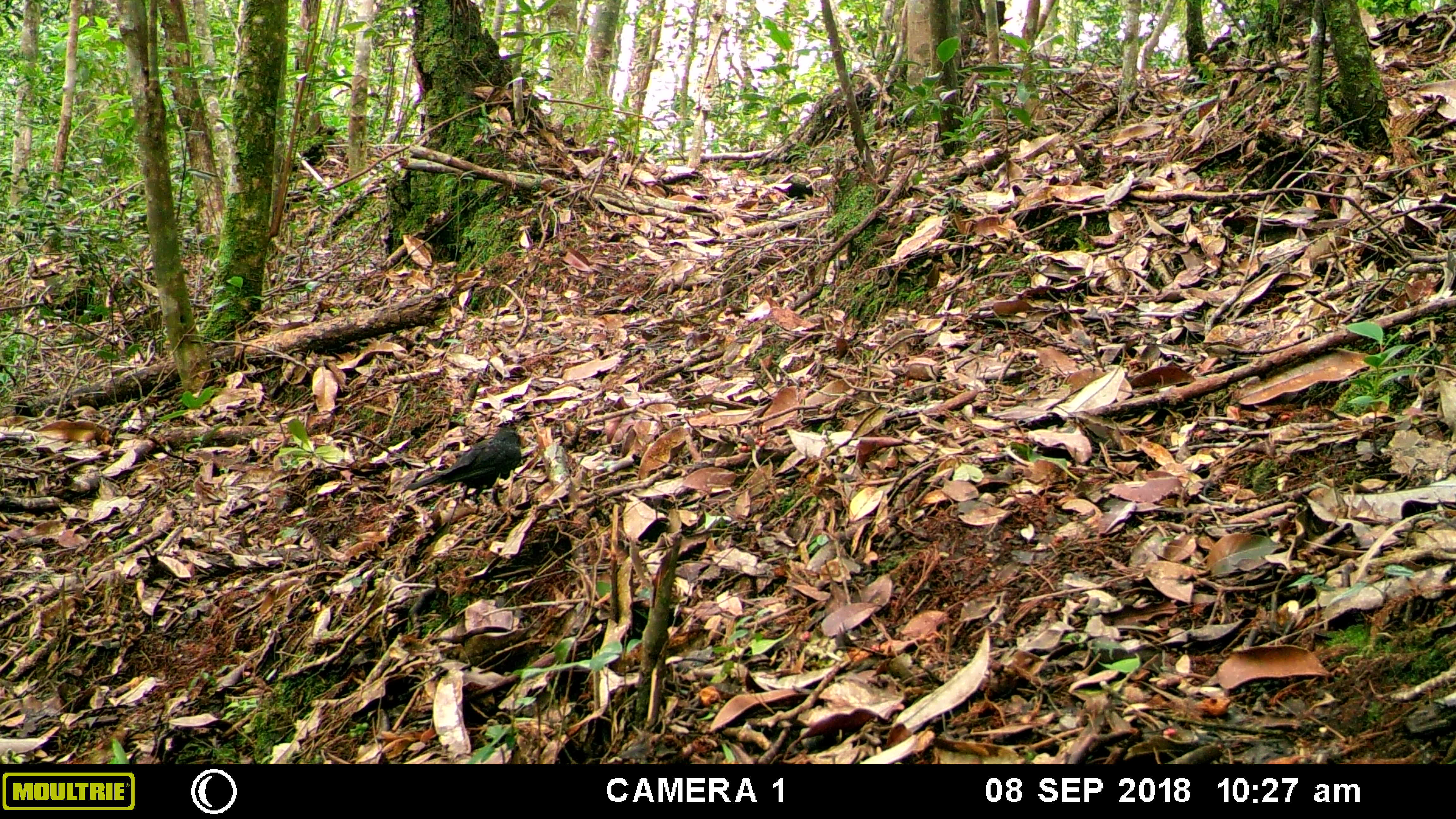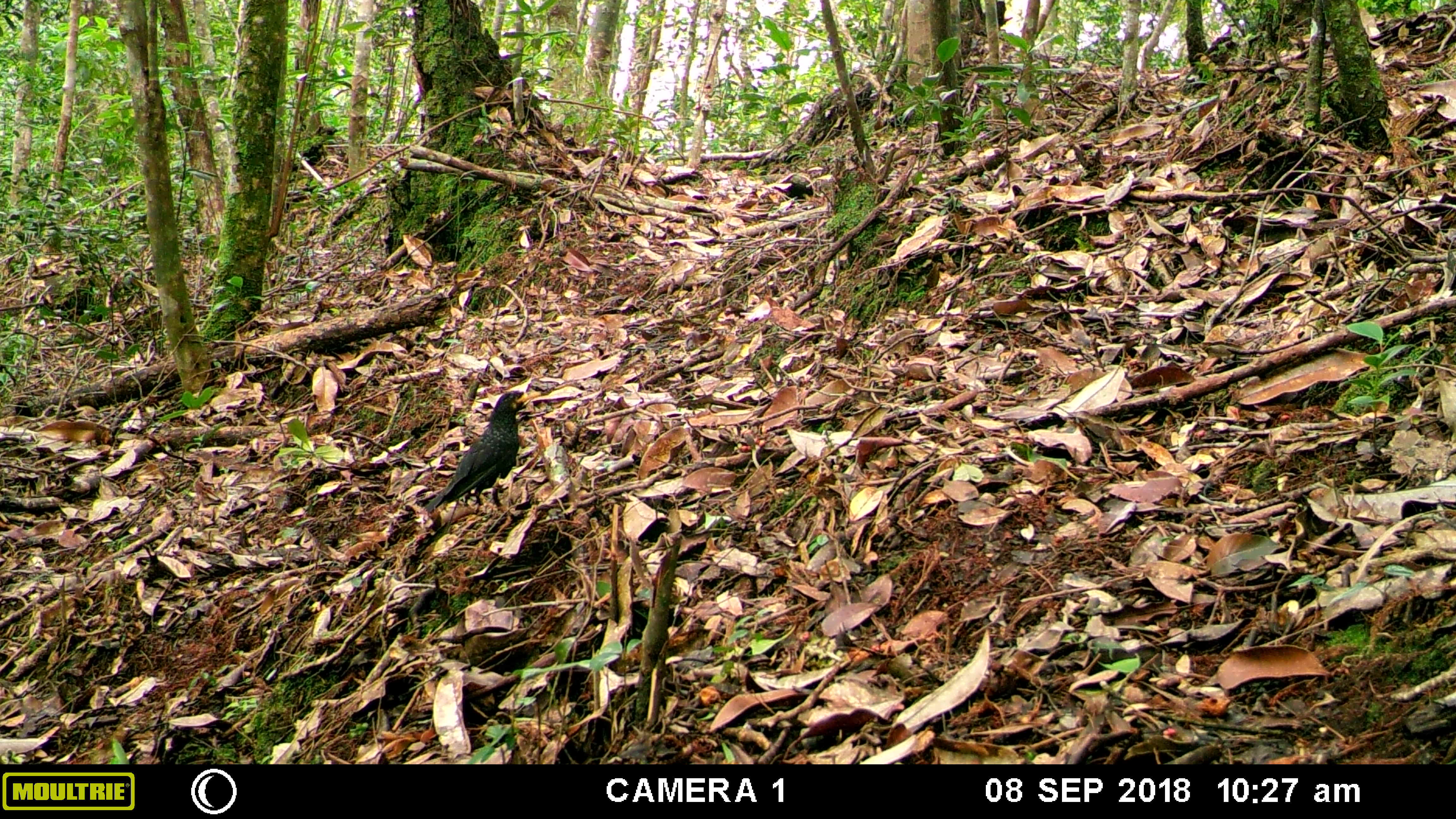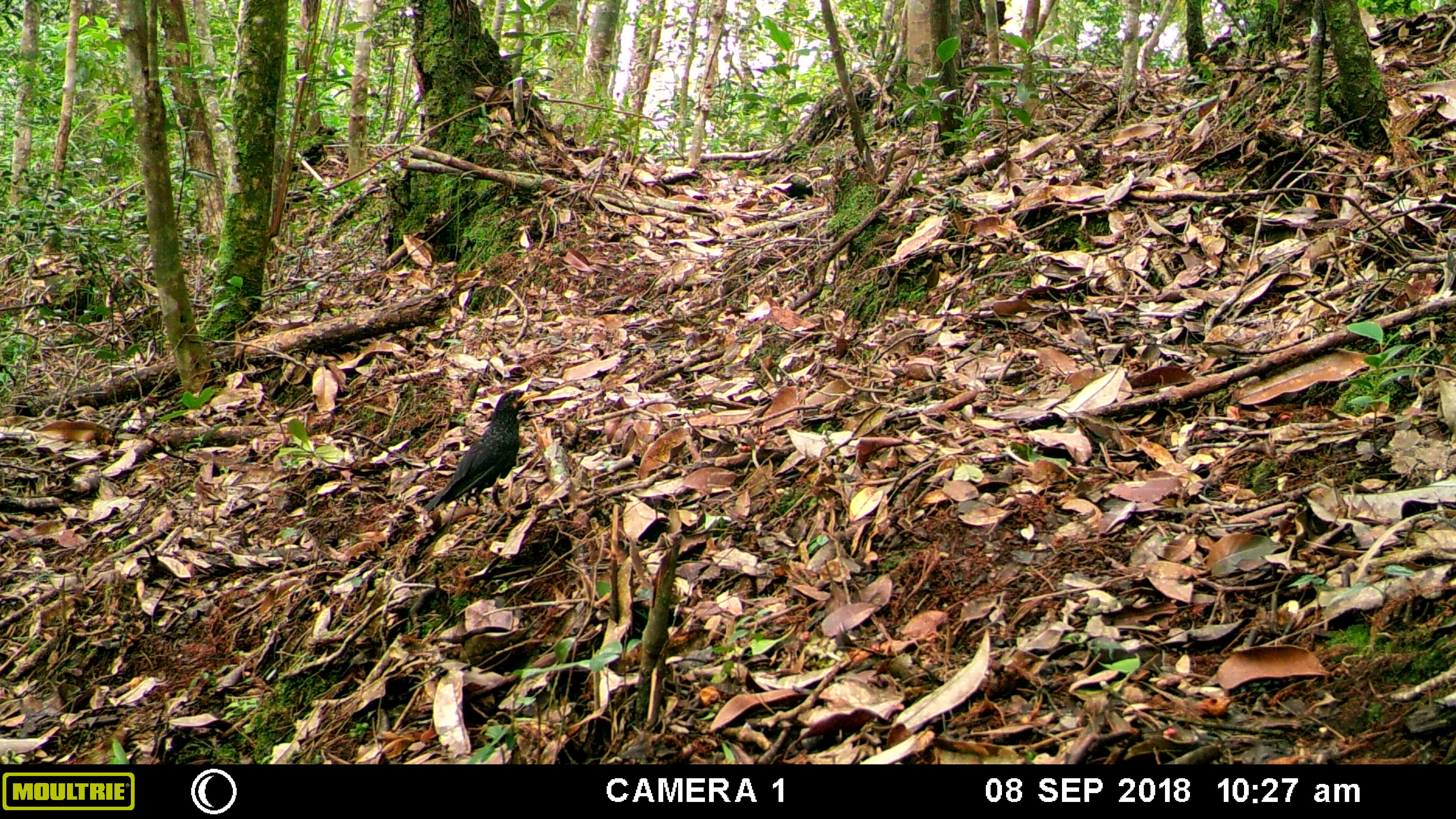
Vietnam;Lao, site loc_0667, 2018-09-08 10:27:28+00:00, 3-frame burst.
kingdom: Animalia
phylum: Chordata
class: Aves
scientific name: Aves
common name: bird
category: unidentified bird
Unidentified bird (bird) (Aves). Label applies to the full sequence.